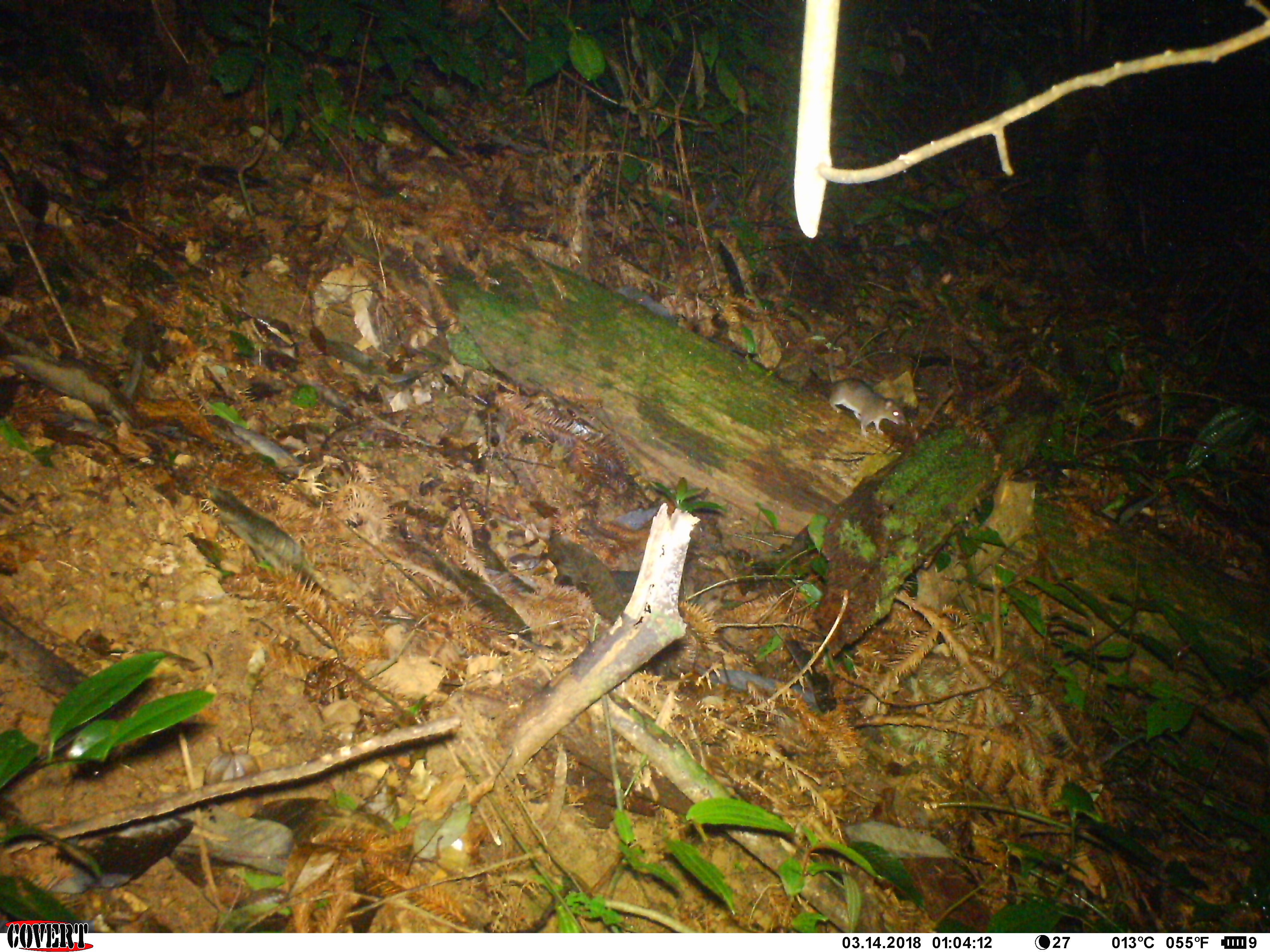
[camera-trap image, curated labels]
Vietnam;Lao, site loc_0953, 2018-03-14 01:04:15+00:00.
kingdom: Animalia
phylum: Chordata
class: Mammalia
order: Rodentia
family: Muridae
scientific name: Muridae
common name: old-world mice and rats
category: unidentified murid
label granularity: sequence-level